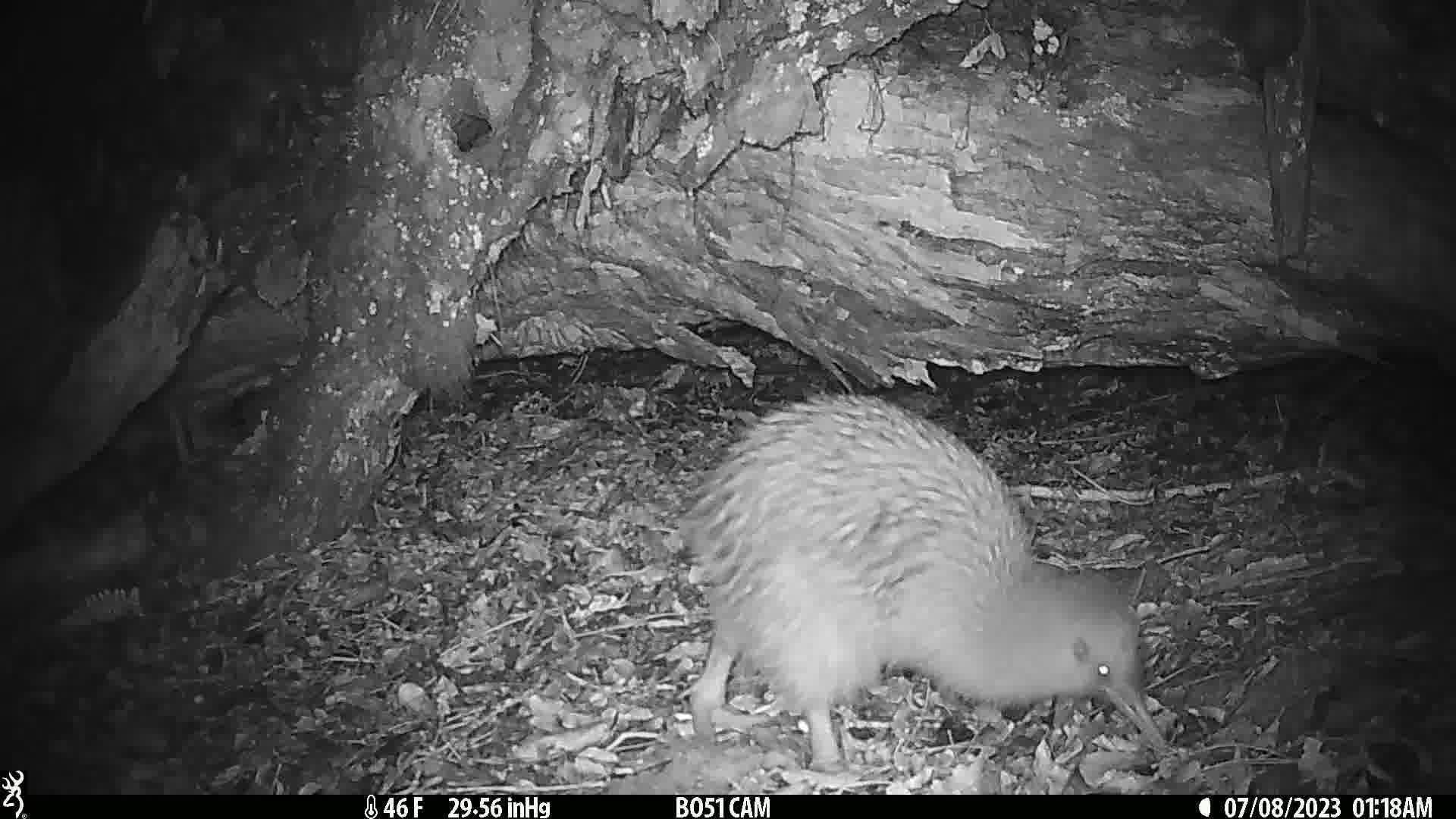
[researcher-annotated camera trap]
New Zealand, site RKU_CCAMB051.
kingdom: Animalia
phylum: Chordata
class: Aves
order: Apterygiformes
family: Apterygidae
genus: Apteryx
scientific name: Apteryx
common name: kiwi